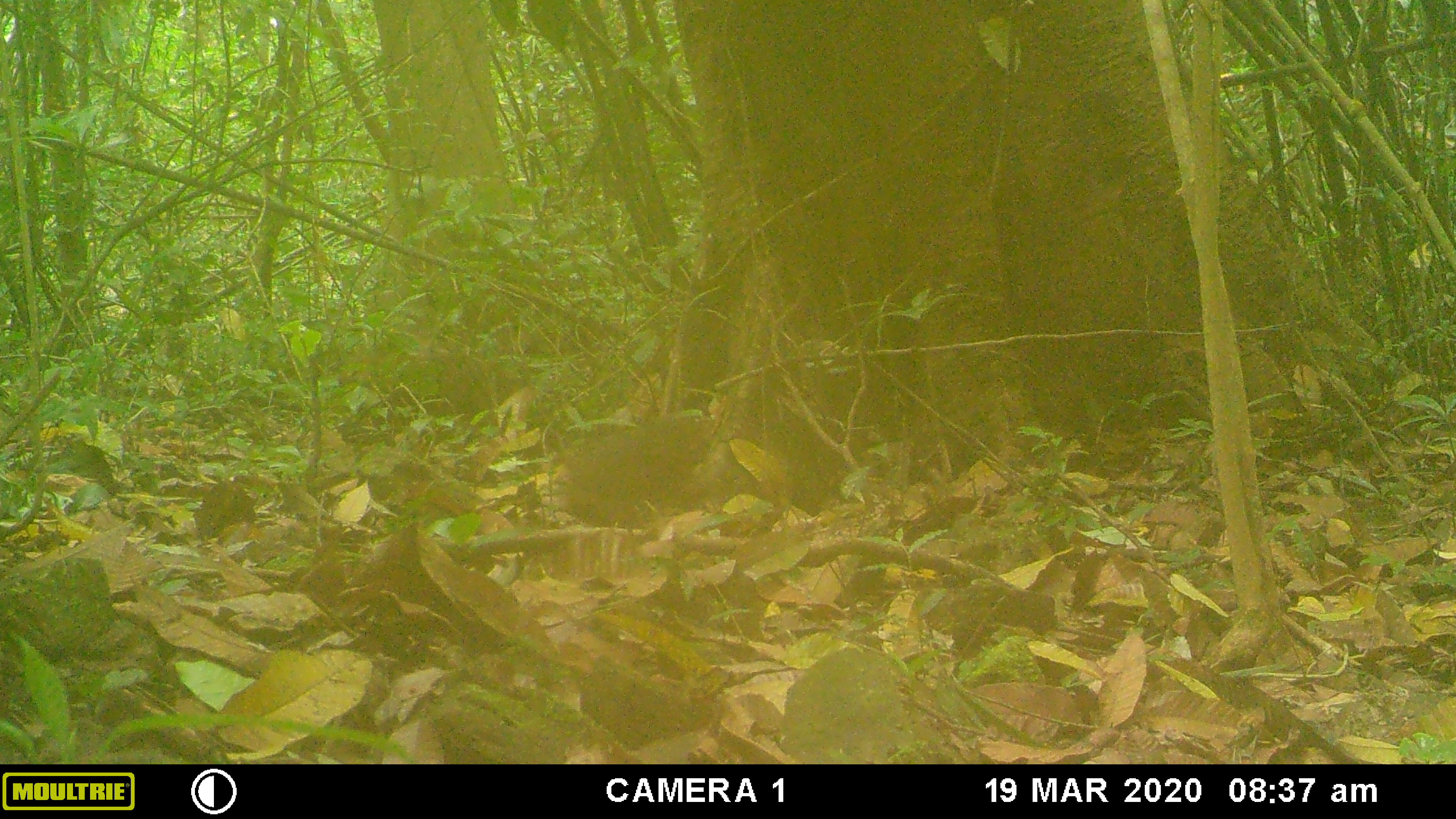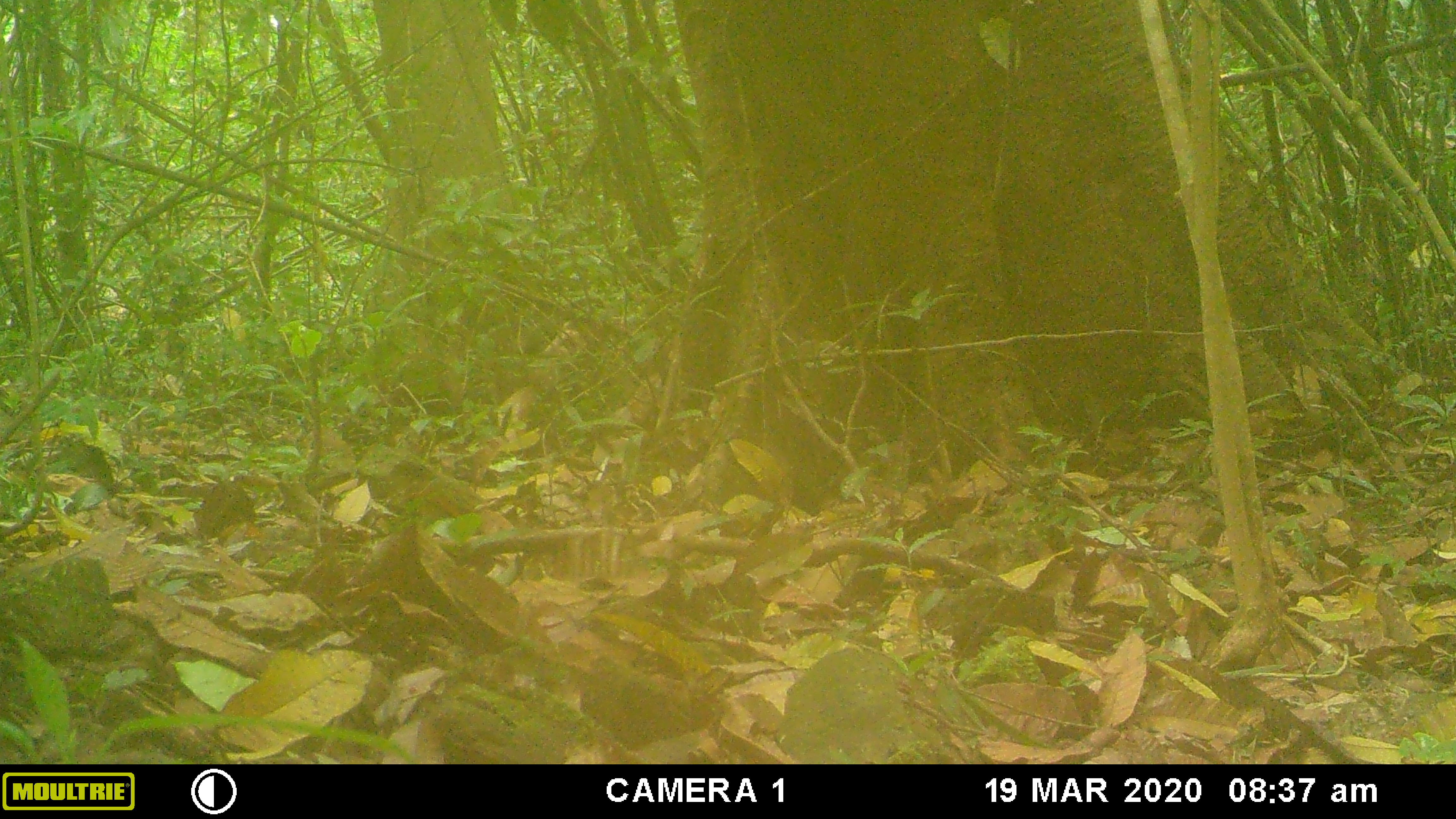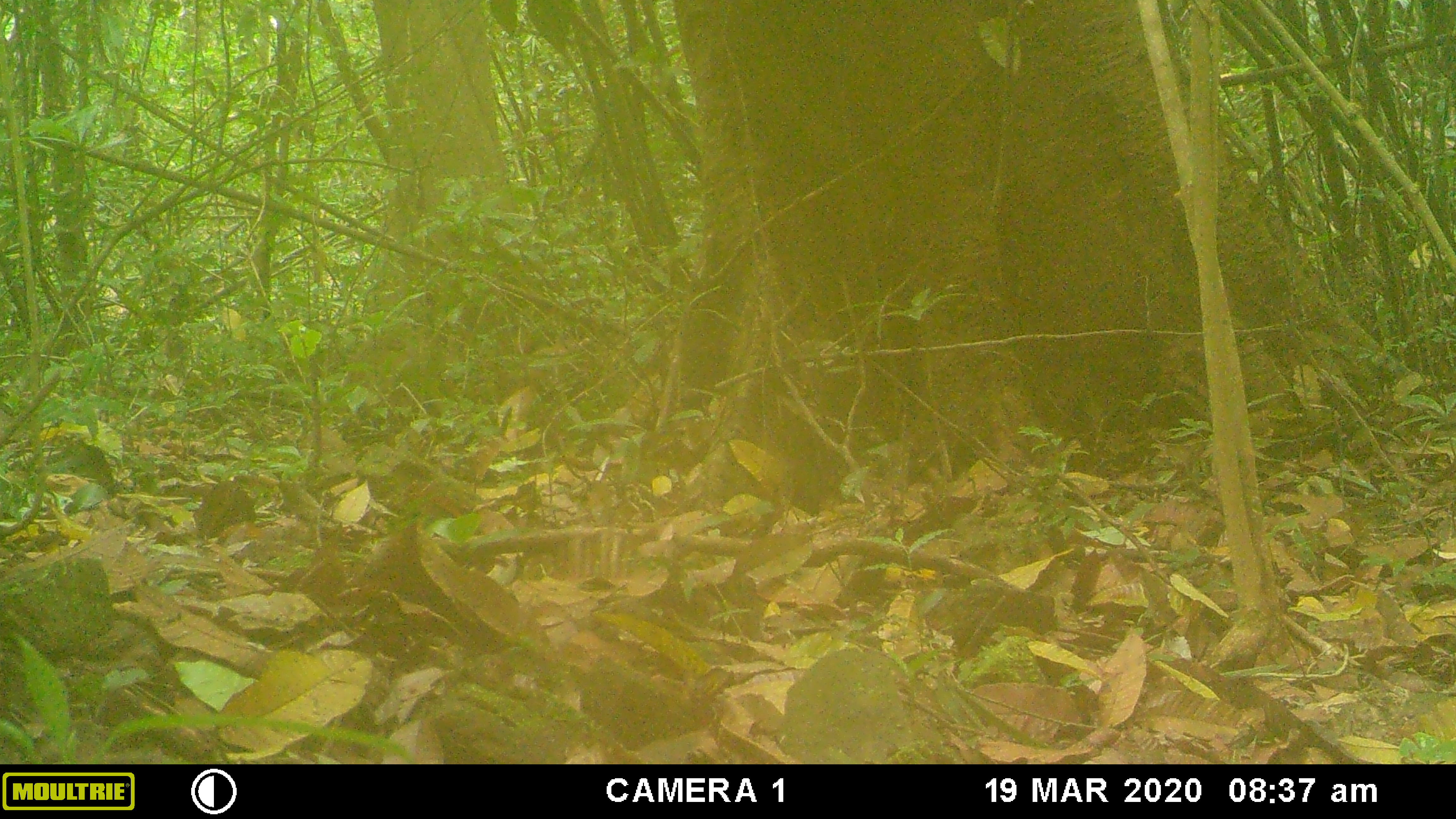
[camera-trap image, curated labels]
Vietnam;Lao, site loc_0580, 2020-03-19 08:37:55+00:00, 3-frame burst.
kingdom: Animalia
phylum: Chordata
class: Mammalia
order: Primates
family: Cercopithecidae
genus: Macaca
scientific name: Macaca arctoides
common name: stump-tailed macaque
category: stump tailed macaque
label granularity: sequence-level